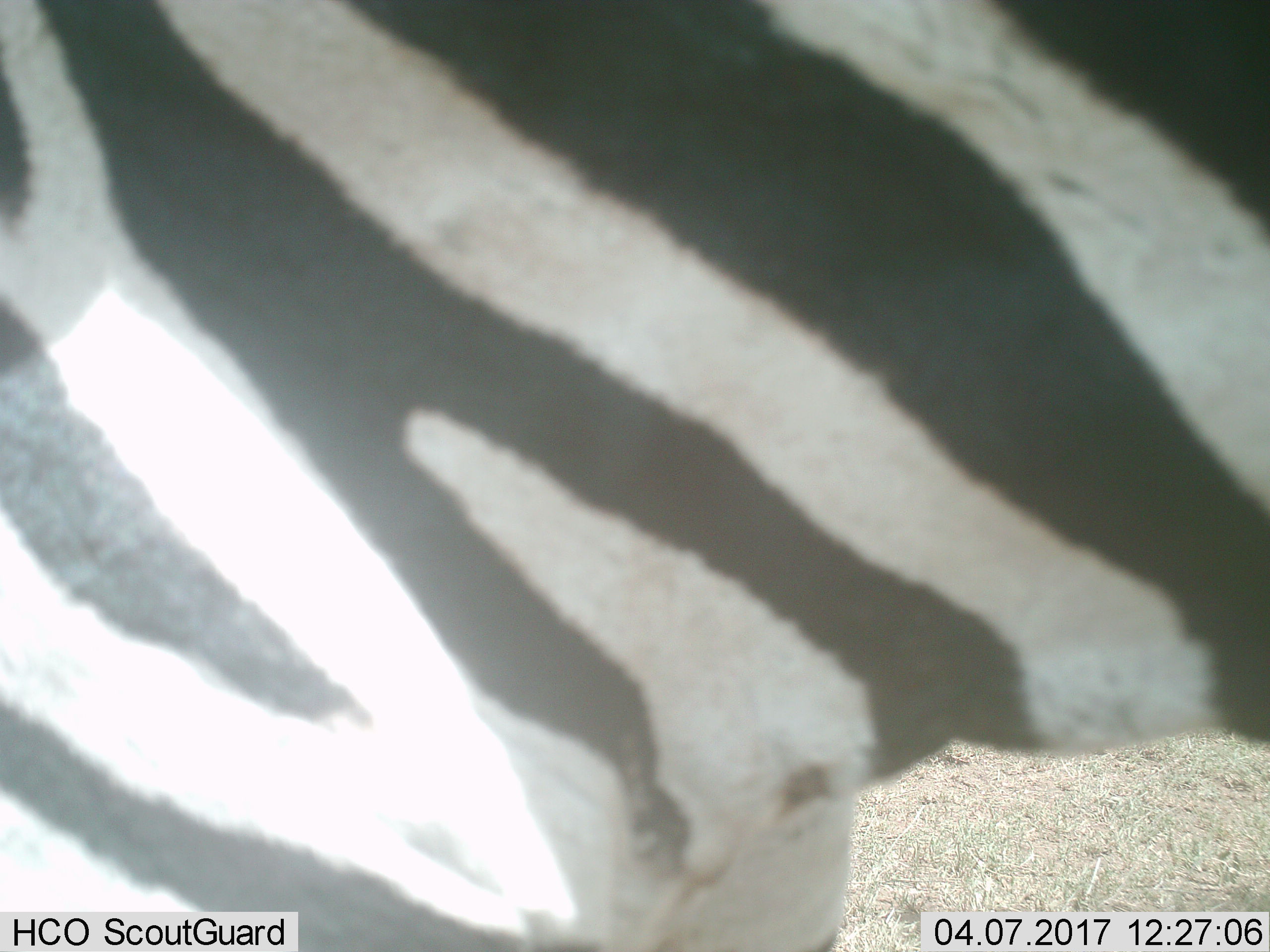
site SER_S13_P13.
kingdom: Animalia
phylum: Chordata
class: Mammalia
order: Perissodactyla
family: Equidae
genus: Equus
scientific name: Equus quagga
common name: plains zebra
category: zebraplains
Zebraplains (plains zebra) (Equus quagga), count 1. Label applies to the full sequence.